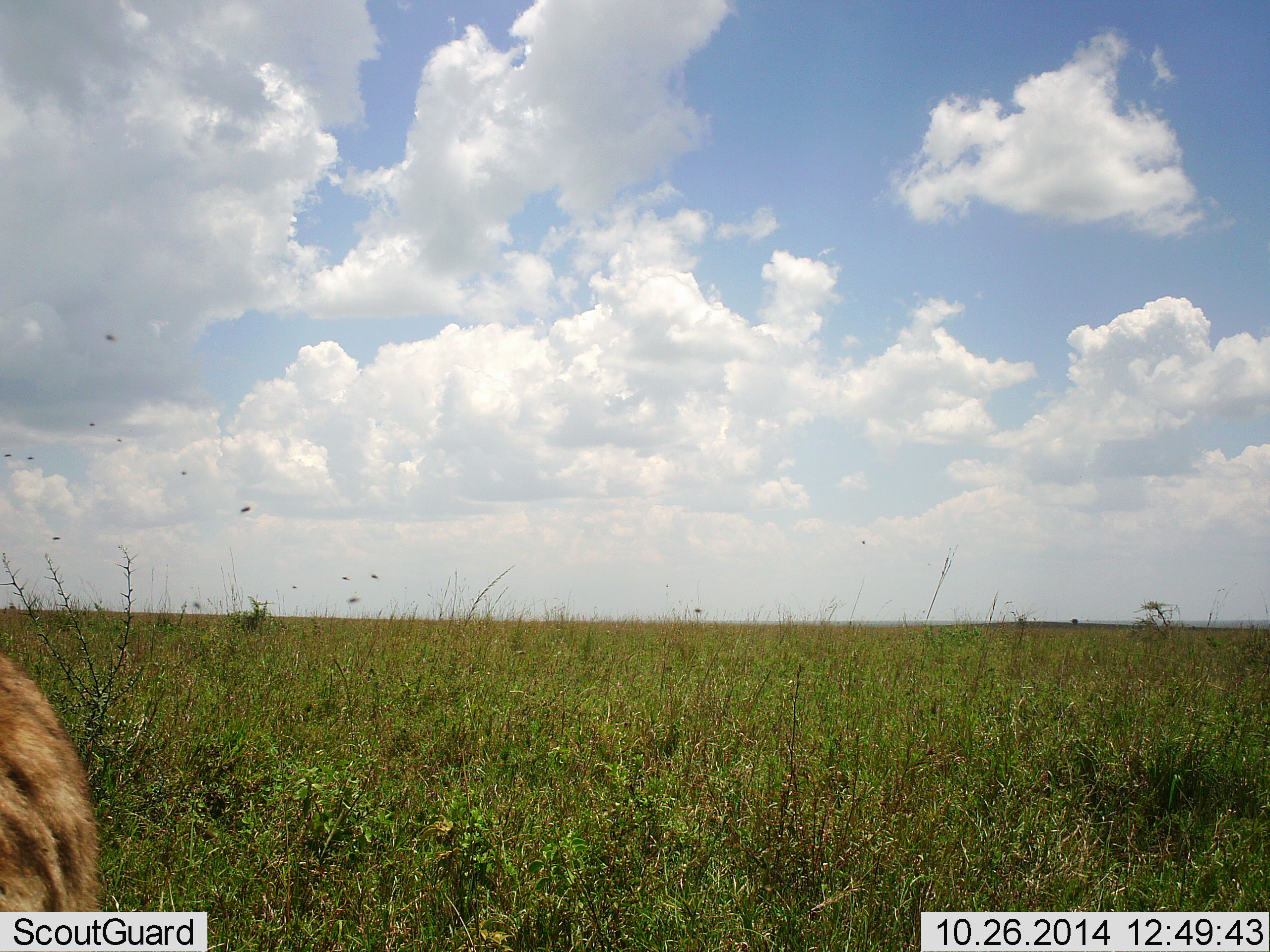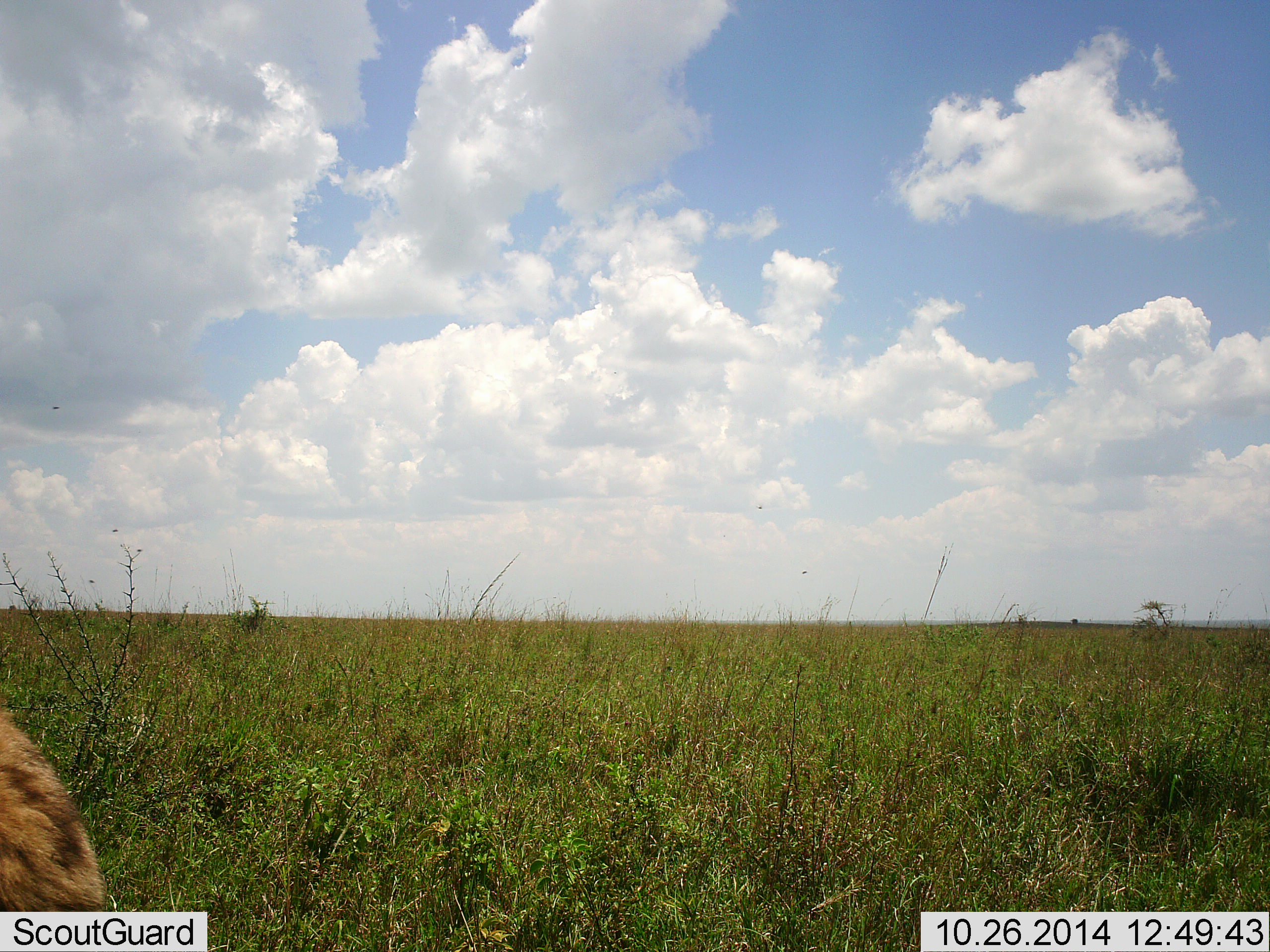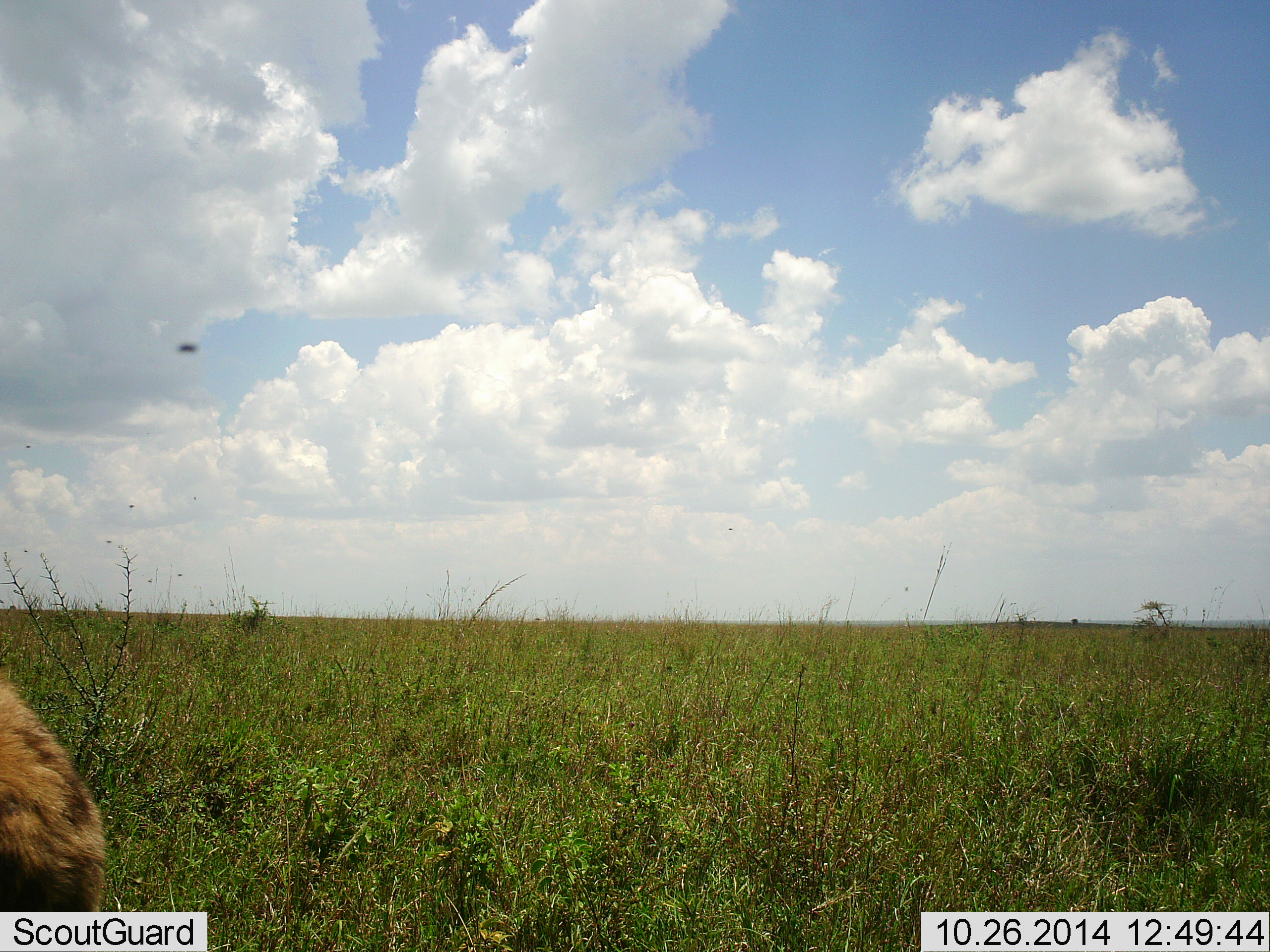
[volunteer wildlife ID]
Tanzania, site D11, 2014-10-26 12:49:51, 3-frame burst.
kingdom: Animalia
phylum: Chordata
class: Mammalia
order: Carnivora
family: Hyaenidae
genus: Crocuta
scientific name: Crocuta crocuta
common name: spotted hyena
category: hyenaspotted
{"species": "hyenaspotted (spotted hyena) (Crocuta crocuta)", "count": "1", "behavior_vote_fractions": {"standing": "62%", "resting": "15%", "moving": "31%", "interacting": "0%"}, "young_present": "0%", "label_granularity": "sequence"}